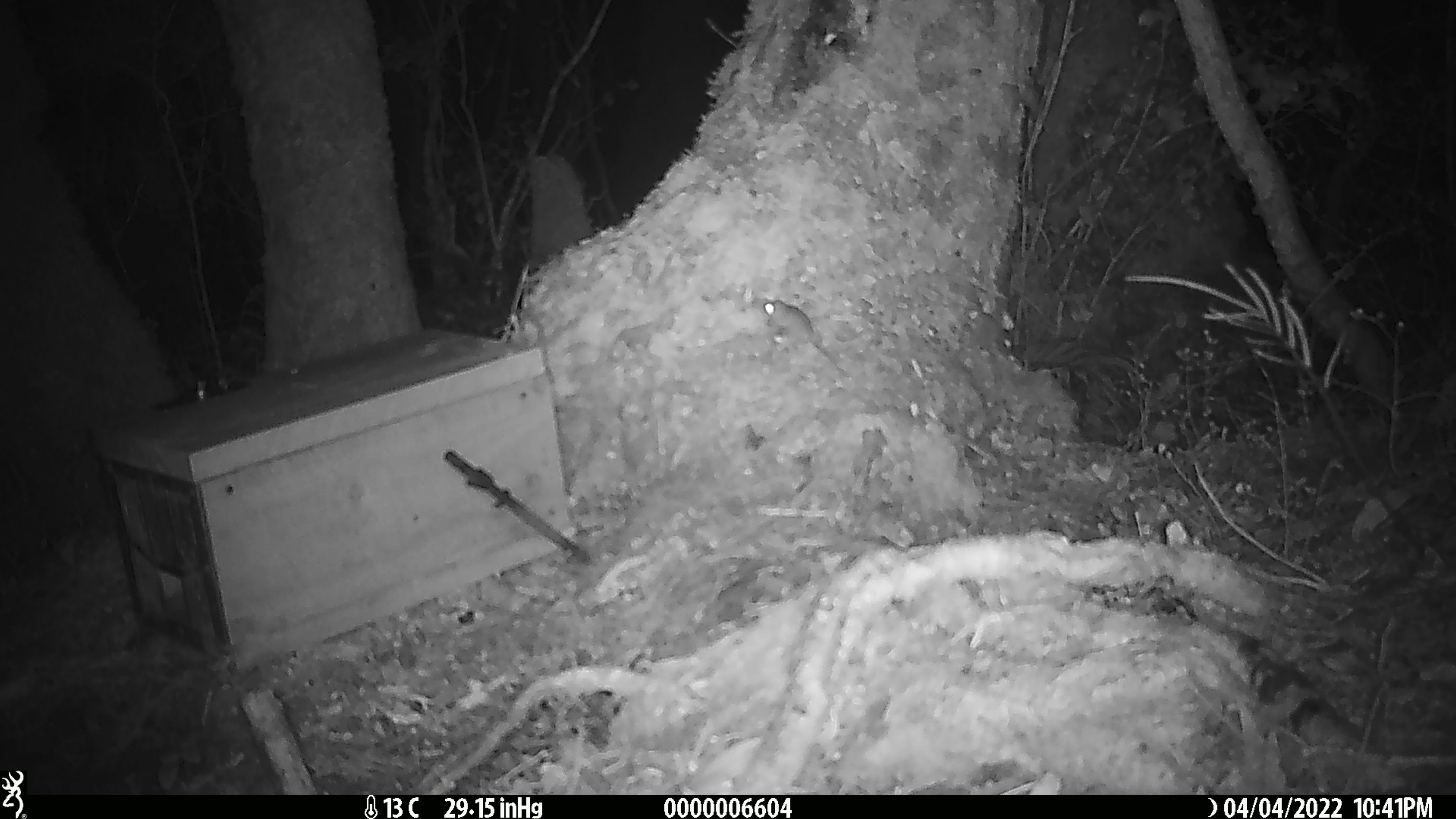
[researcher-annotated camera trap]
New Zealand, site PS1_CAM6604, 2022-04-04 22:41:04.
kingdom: Animalia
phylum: Chordata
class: Mammalia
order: Rodentia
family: Muridae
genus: Mus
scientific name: Mus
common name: mouse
Mouse (Mus).